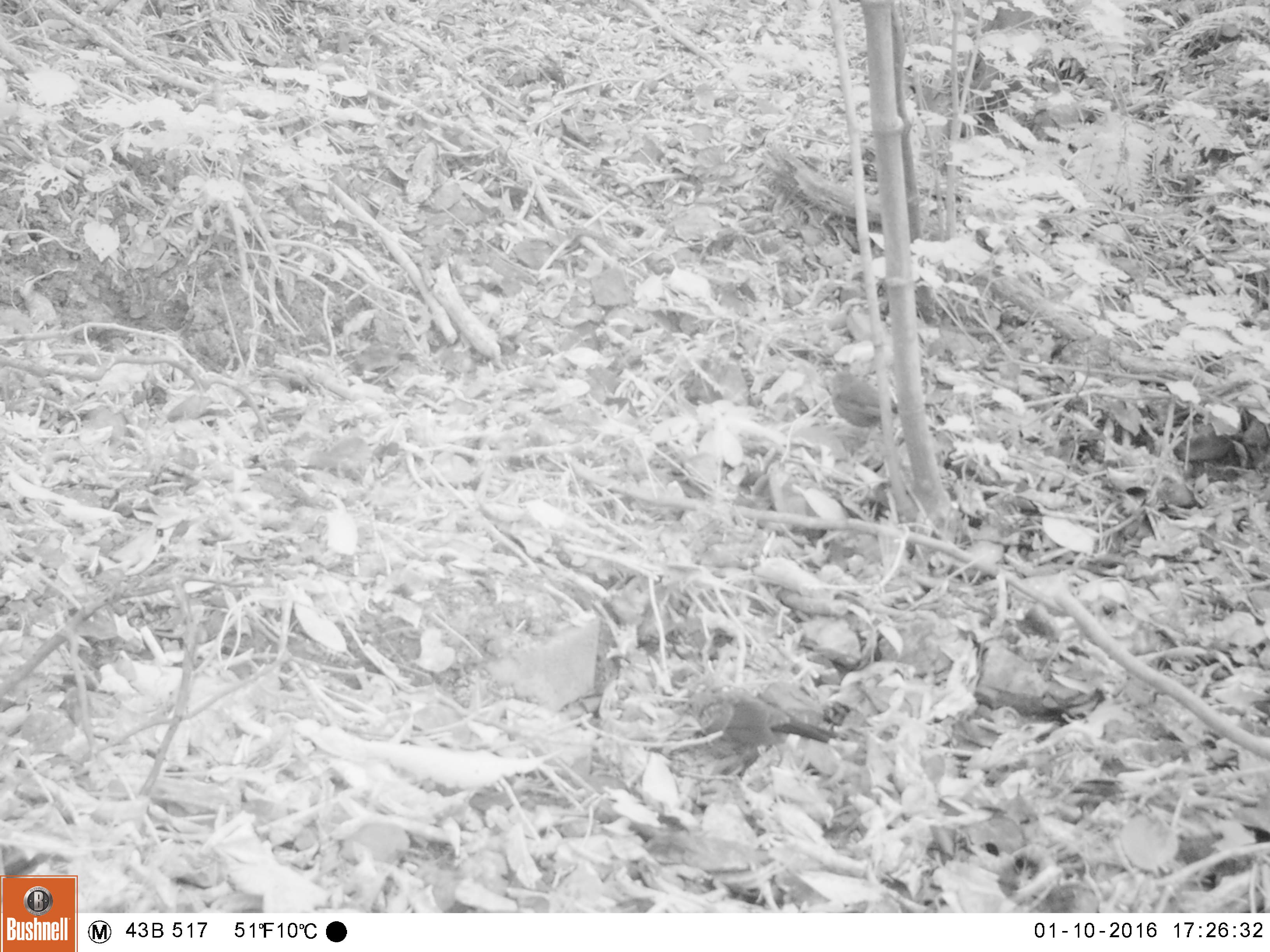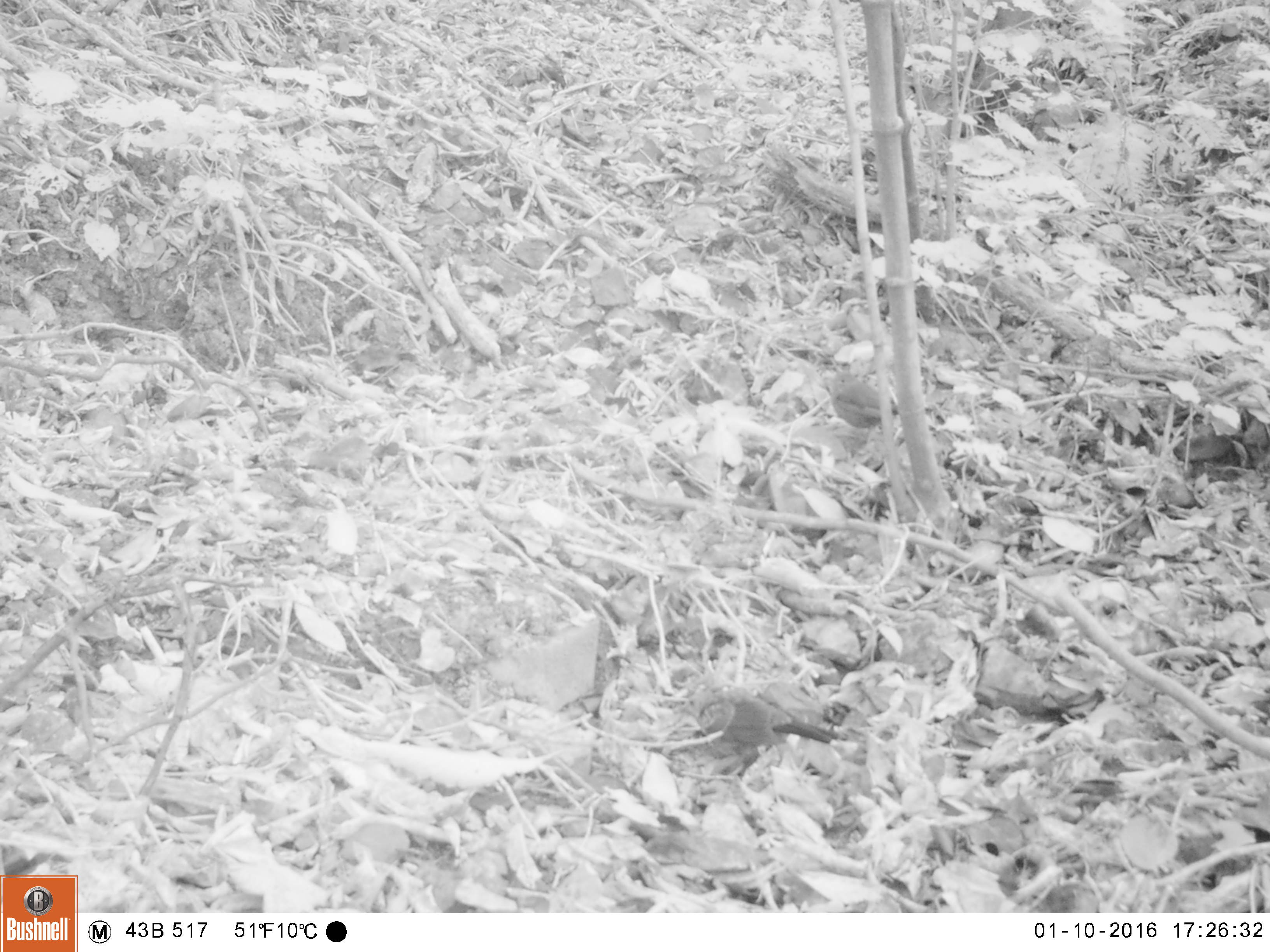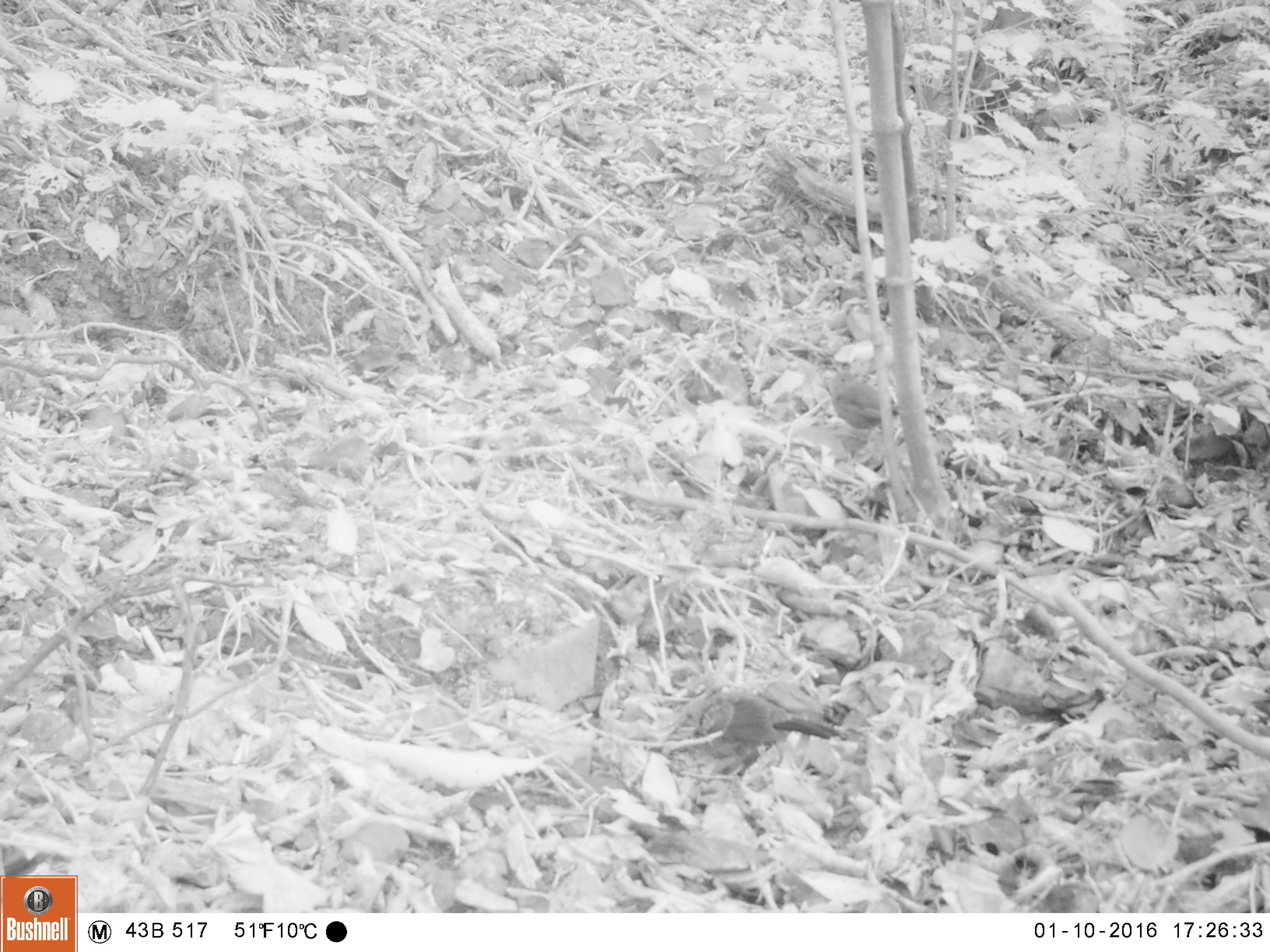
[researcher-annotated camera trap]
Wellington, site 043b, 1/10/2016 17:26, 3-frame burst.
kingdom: Animalia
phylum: Chordata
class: Aves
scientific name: Aves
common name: bird